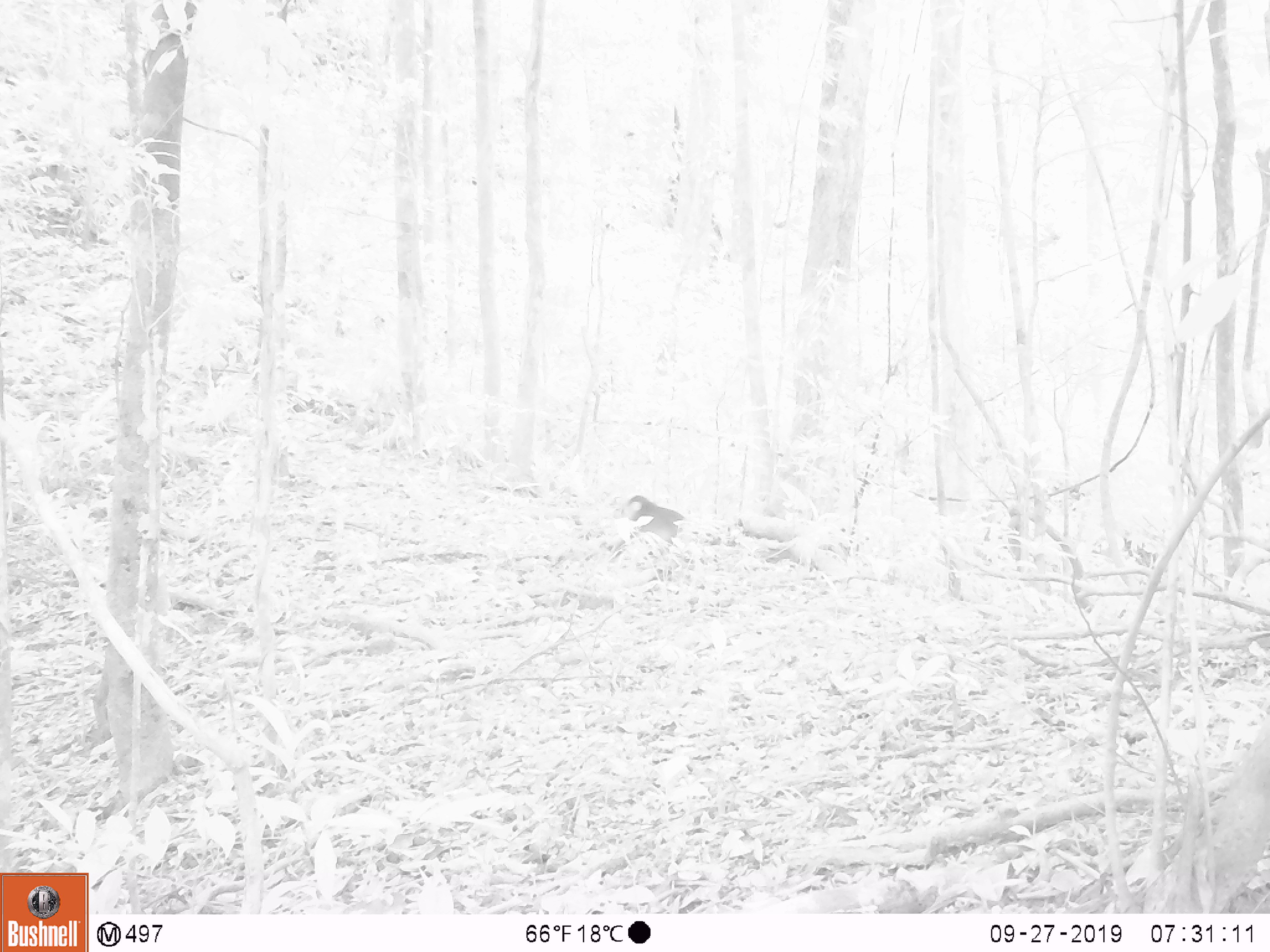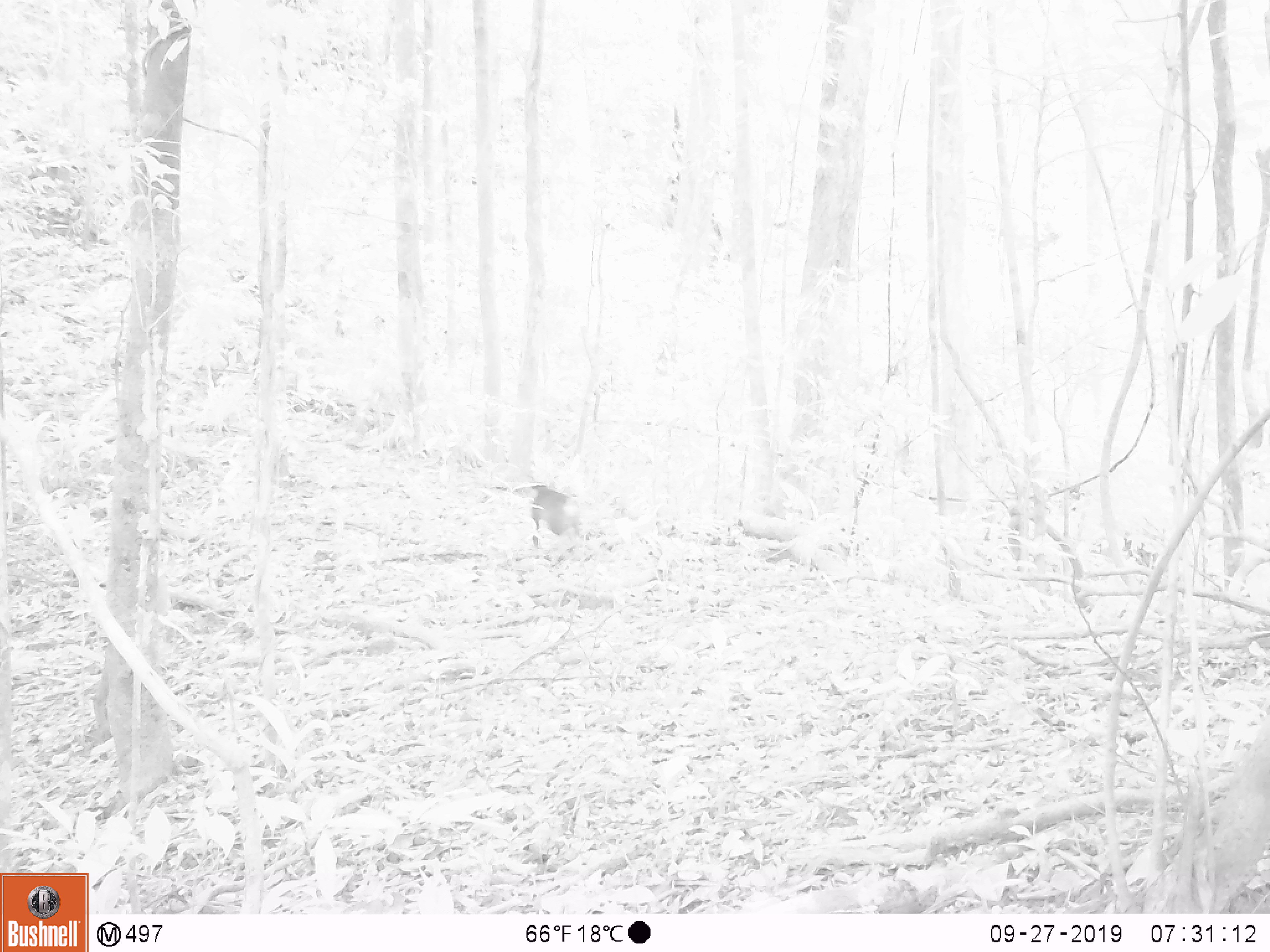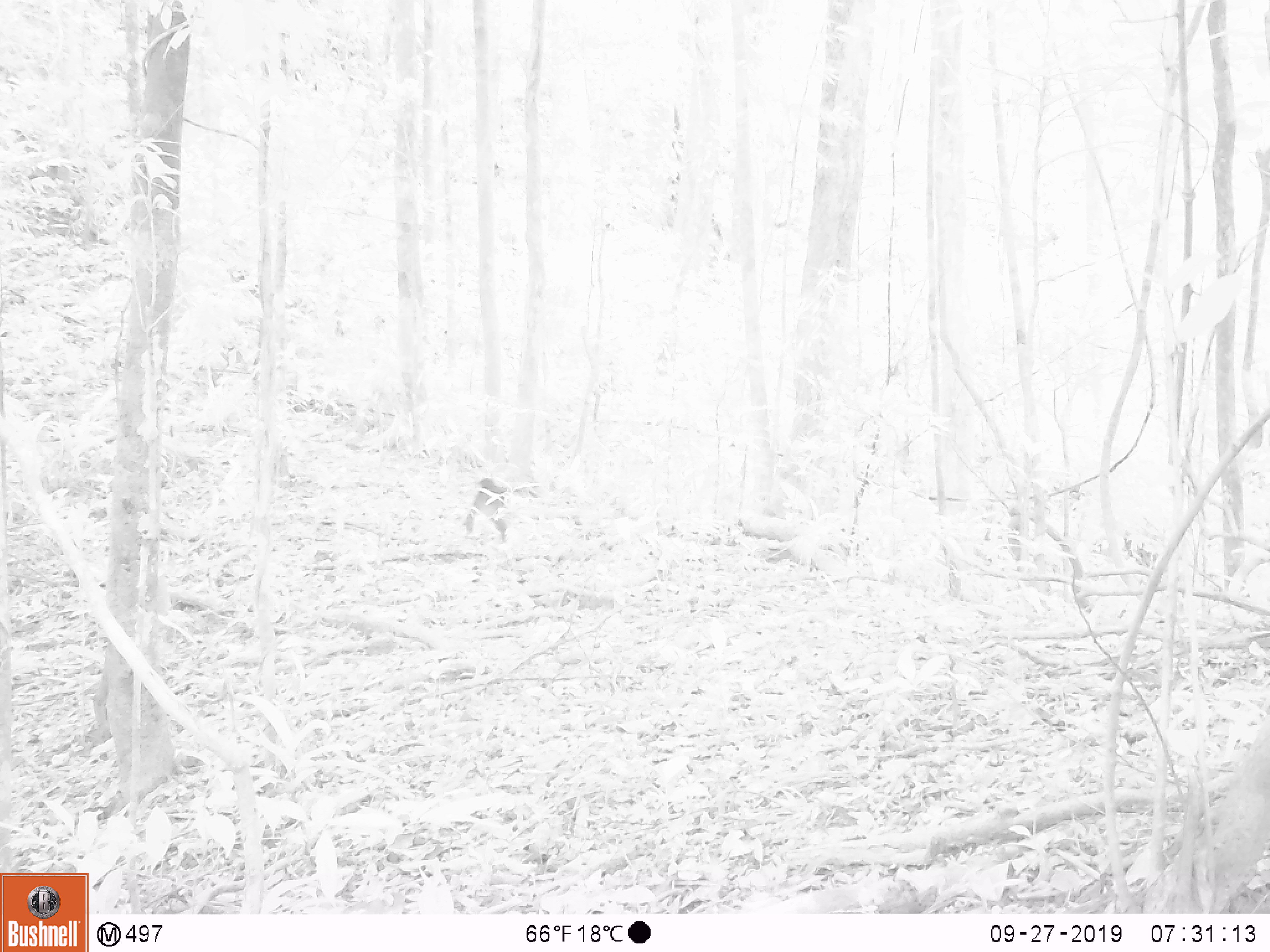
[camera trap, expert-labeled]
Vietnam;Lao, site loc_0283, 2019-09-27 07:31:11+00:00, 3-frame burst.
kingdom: Animalia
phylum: Chordata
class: Mammalia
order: Primates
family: Cercopithecidae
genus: Macaca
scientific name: Macaca arctoides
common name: stump-tailed macaque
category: stump tailed macaque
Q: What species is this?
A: Stump tailed macaque (stump-tailed macaque) (Macaca arctoides).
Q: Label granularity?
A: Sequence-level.